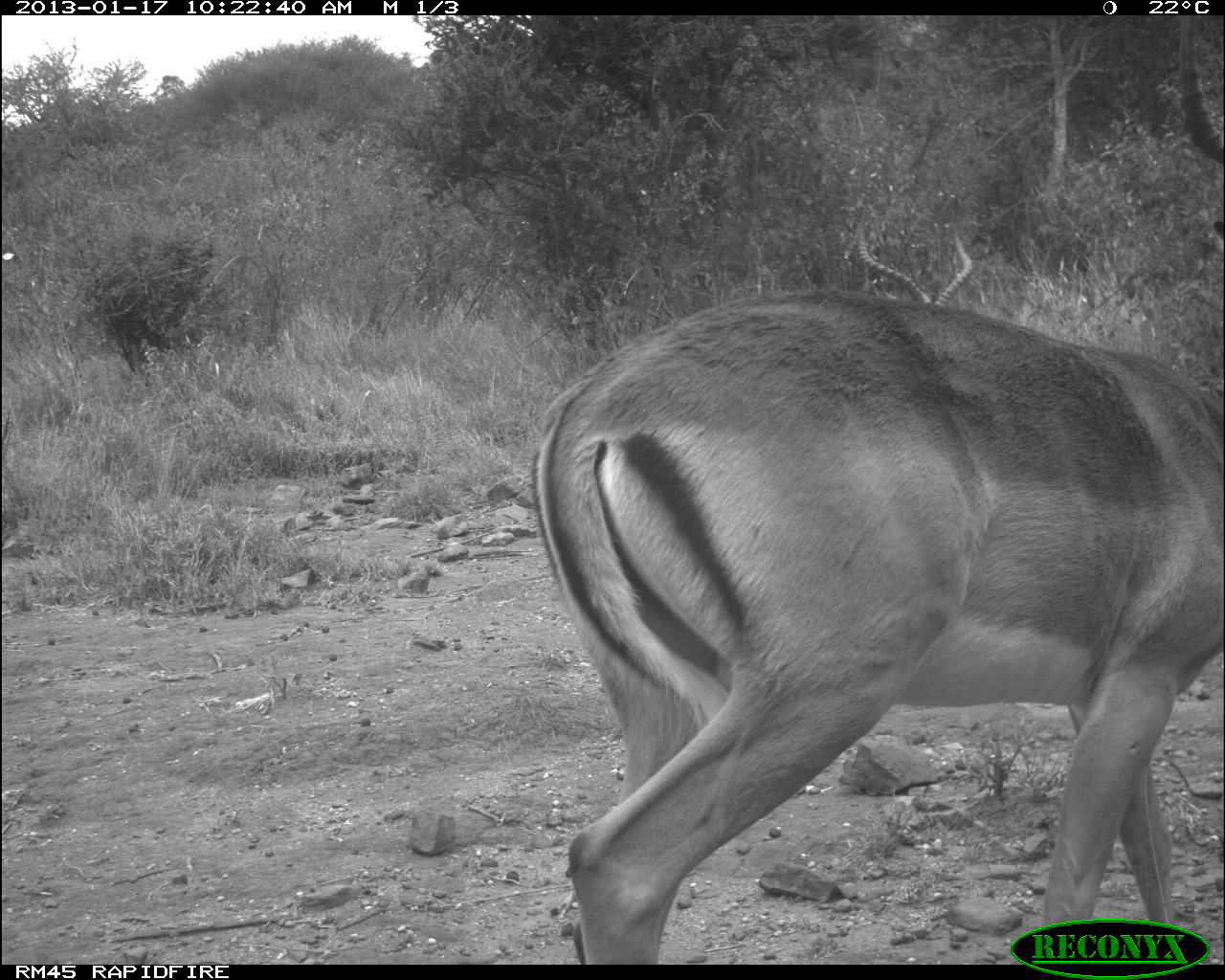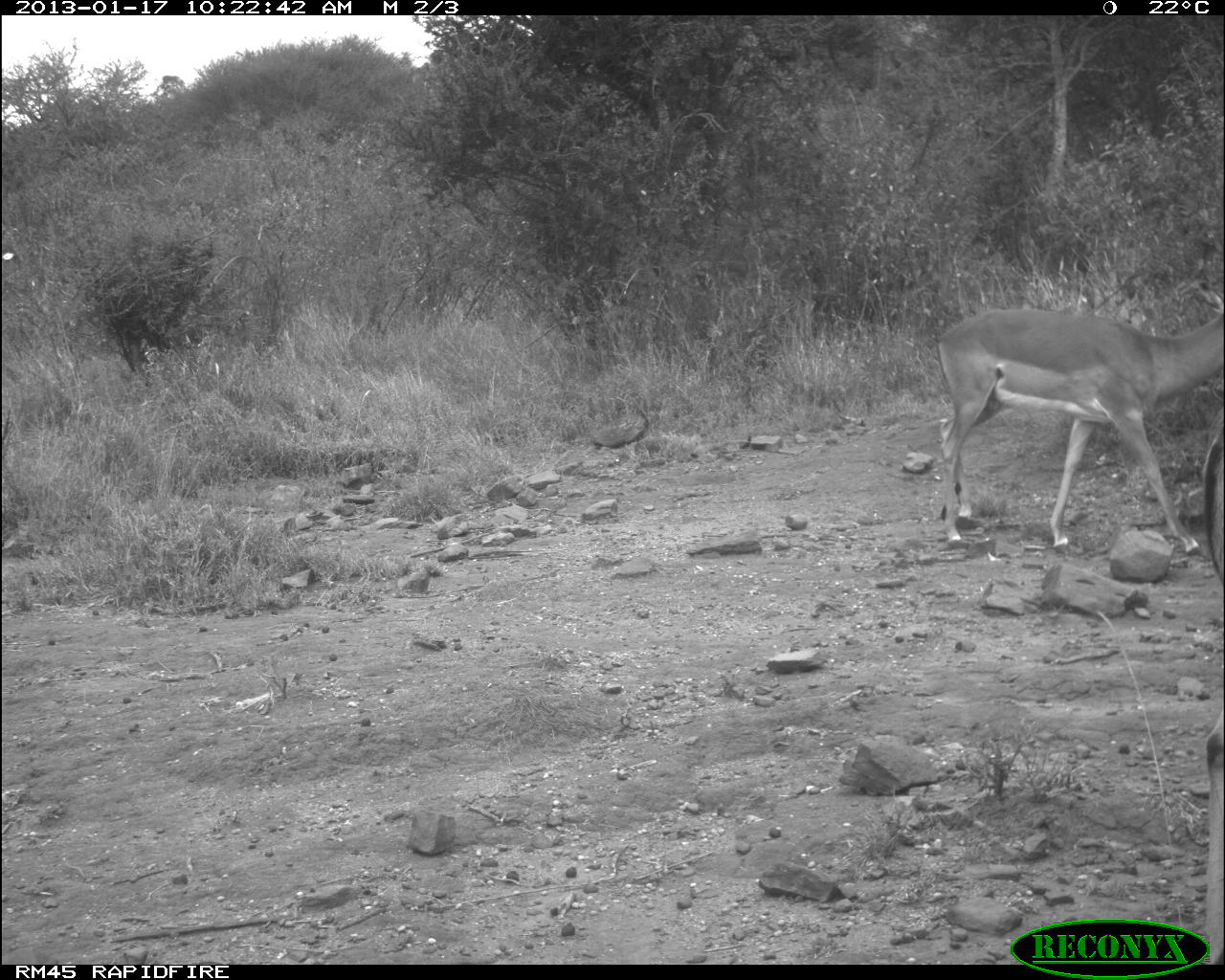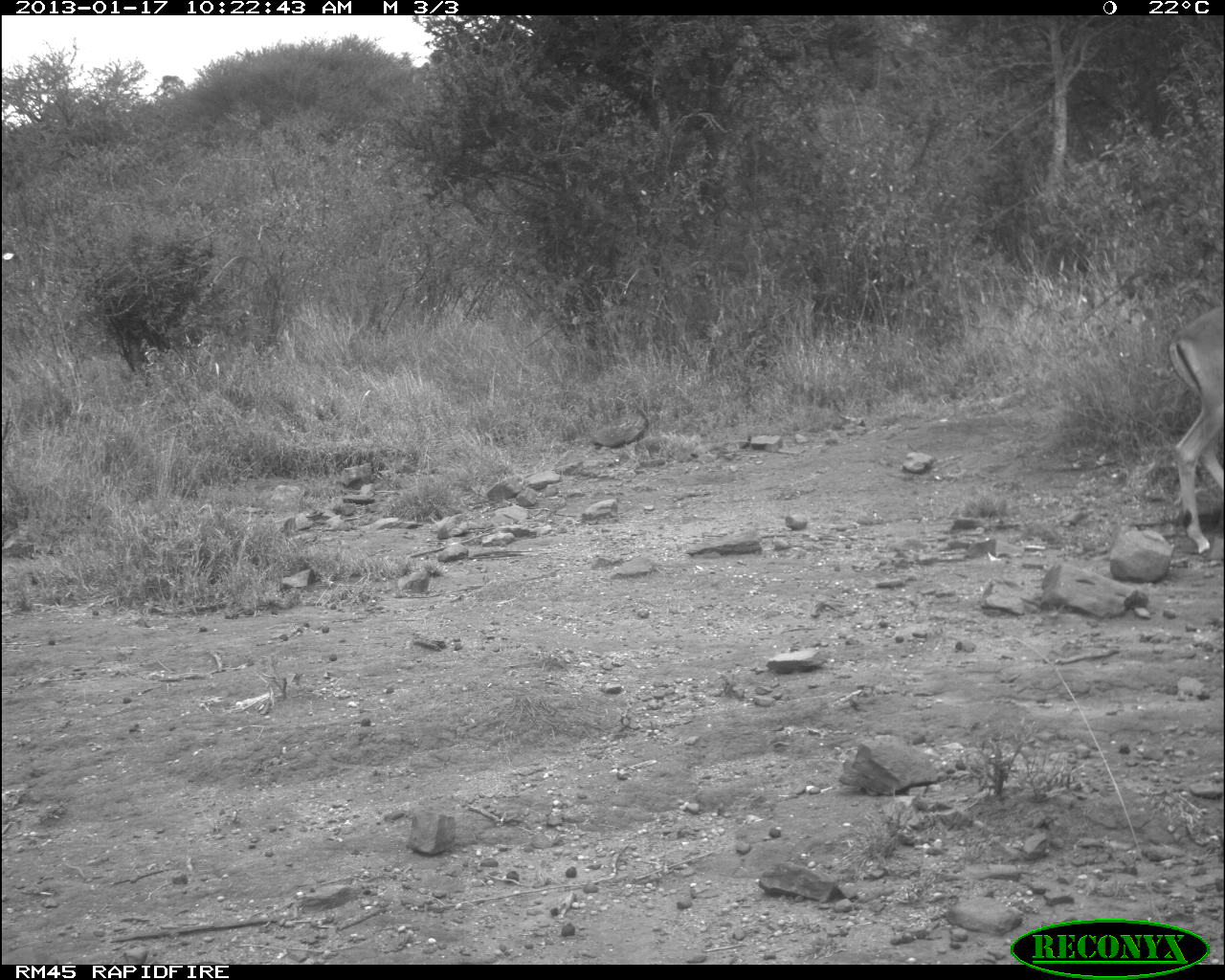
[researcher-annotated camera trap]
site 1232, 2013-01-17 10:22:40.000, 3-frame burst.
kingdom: Animalia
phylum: Chordata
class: Mammalia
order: Artiodactyla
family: Bovidae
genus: Aepyceros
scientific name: Aepyceros melampus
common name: impala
Aepyceros melampus (impala), count 1.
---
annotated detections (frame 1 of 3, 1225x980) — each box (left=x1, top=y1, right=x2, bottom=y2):
aepyceros melampus: (left=529, top=16, right=1225, bottom=965); (left=856, top=208, right=973, bottom=306)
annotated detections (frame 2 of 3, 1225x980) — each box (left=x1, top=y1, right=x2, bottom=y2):
aepyceros melampus: (left=937, top=279, right=1225, bottom=558); (left=1202, top=399, right=1222, bottom=966)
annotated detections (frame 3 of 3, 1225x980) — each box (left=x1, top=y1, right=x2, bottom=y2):
aepyceros melampus: (left=1166, top=303, right=1223, bottom=553)